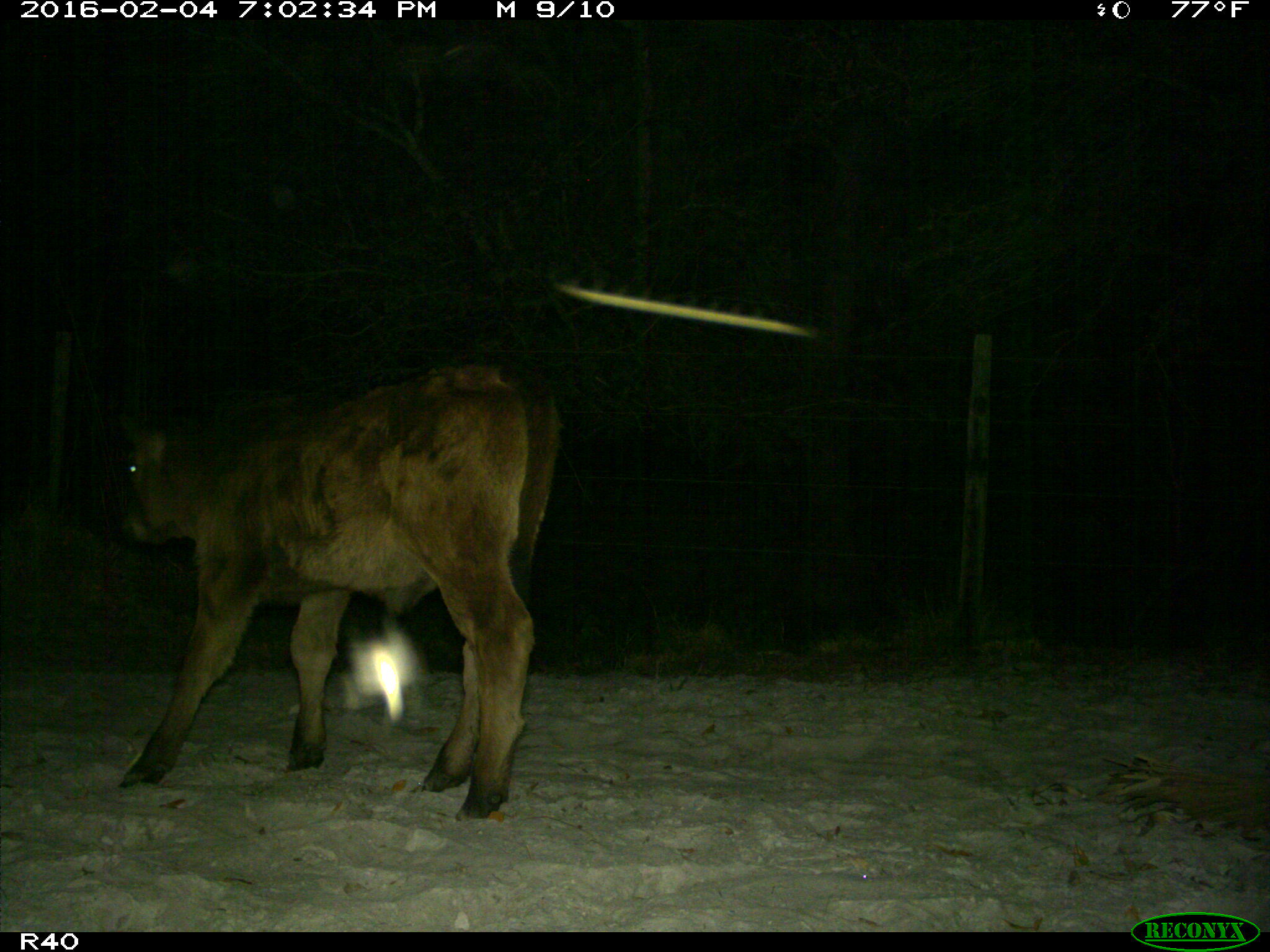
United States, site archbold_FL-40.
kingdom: Animalia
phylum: Chordata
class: Mammalia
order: Artiodactyla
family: Bovidae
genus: Bos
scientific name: Bos taurus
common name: domestic cow